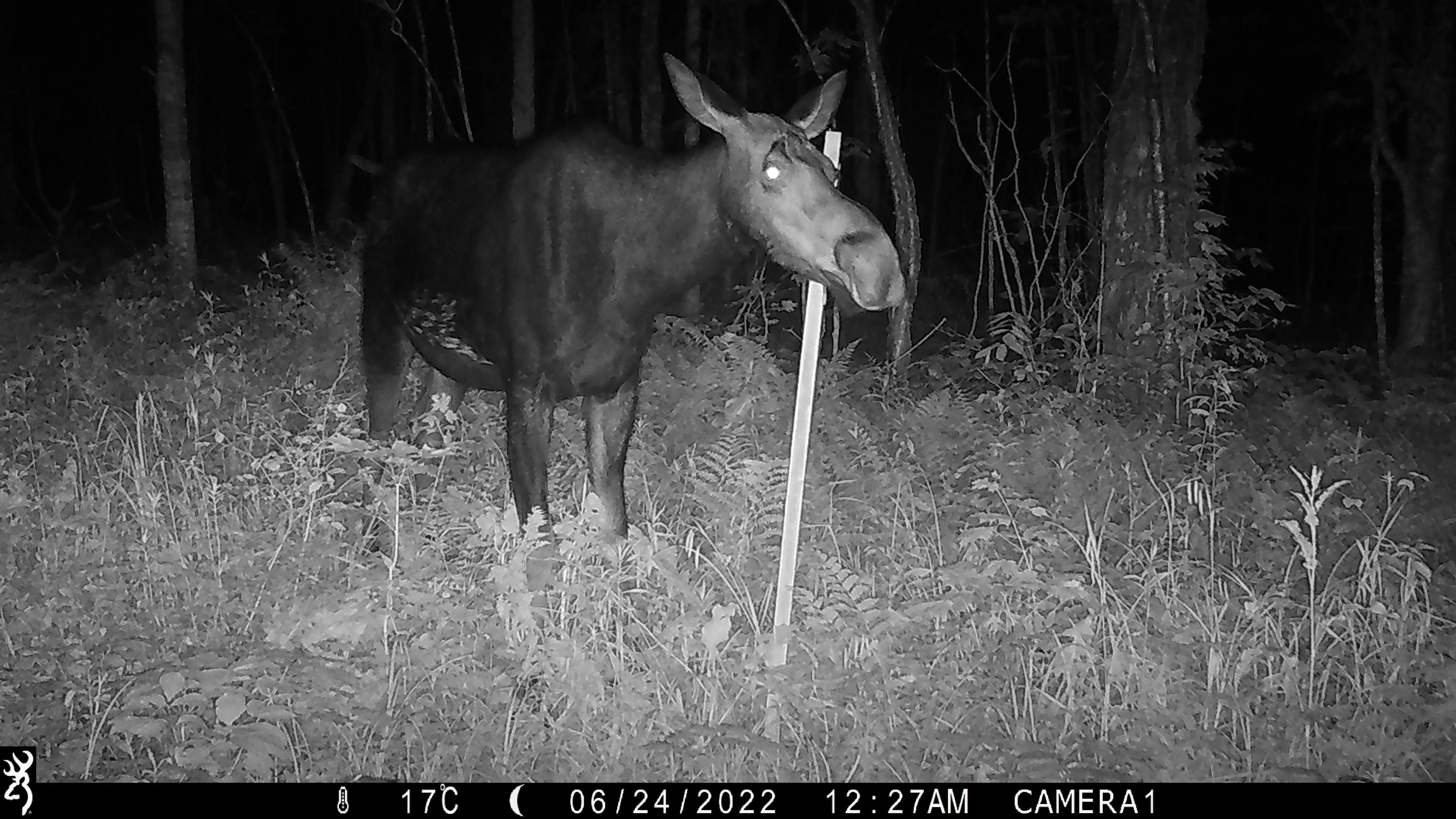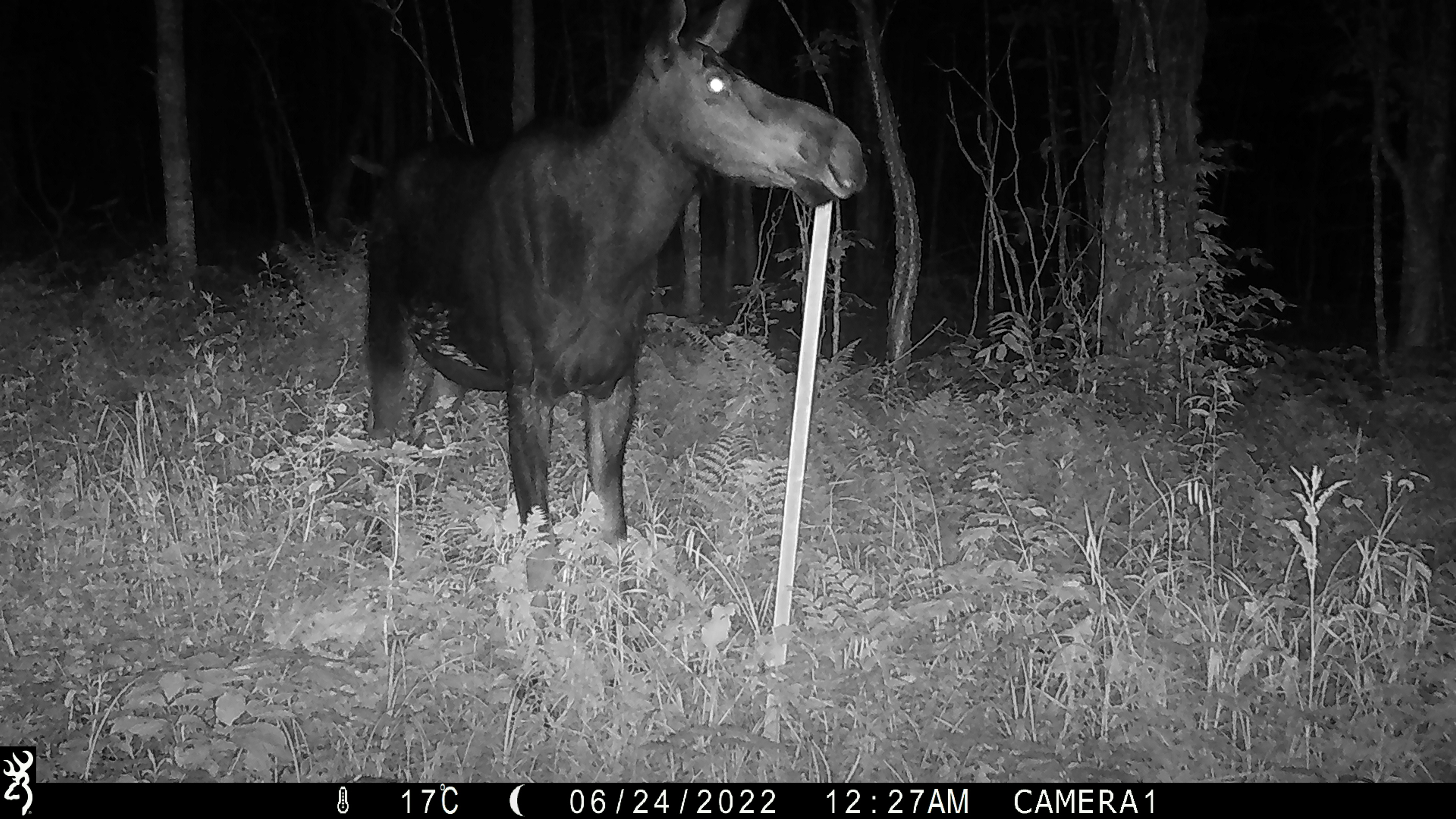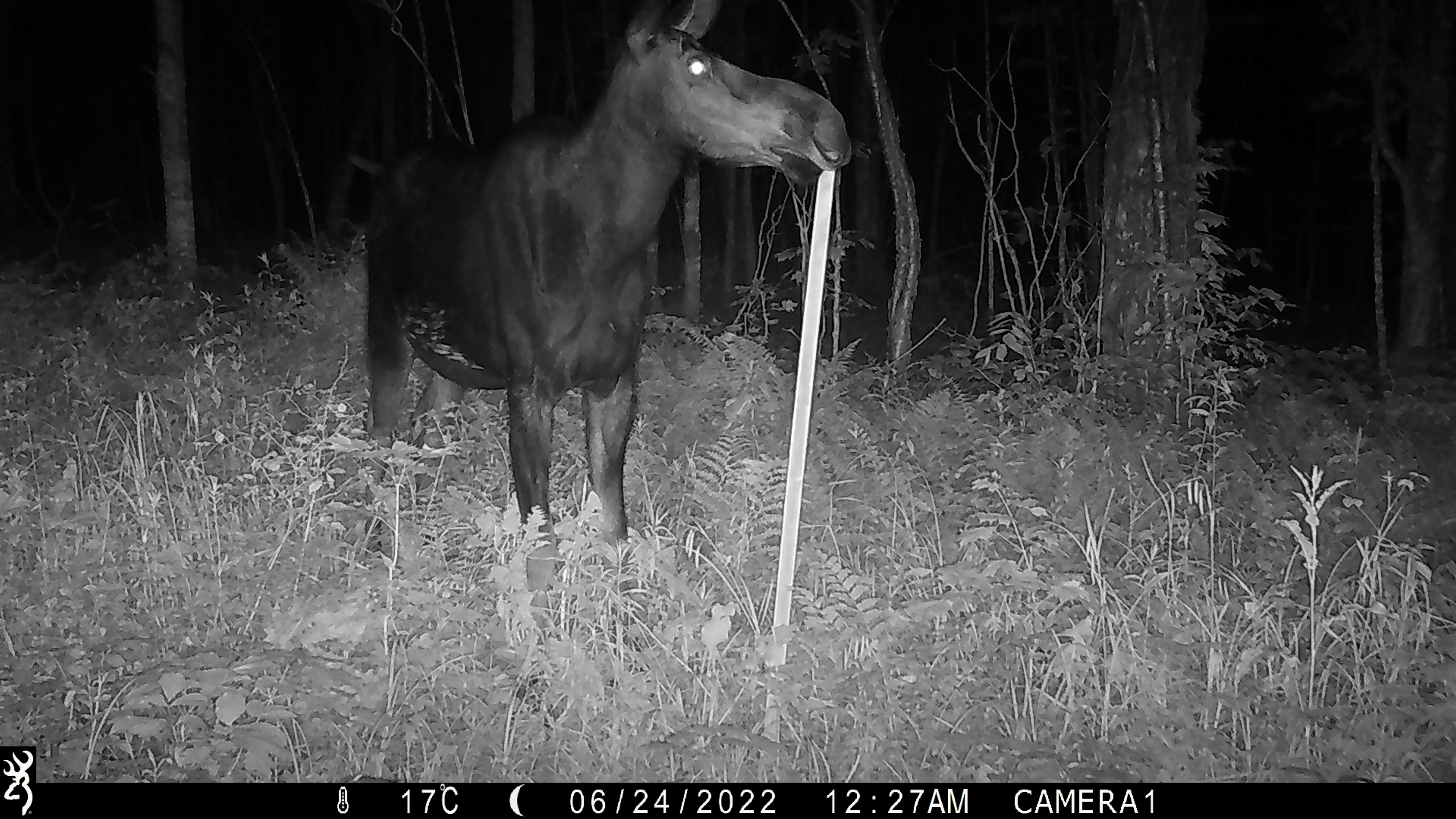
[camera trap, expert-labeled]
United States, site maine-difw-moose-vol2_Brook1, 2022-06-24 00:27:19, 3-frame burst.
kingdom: Animalia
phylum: Chordata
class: Mammalia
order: Artiodactyla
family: Cervidae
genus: Alces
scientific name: Alces alces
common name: moose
Moose (Alces alces).